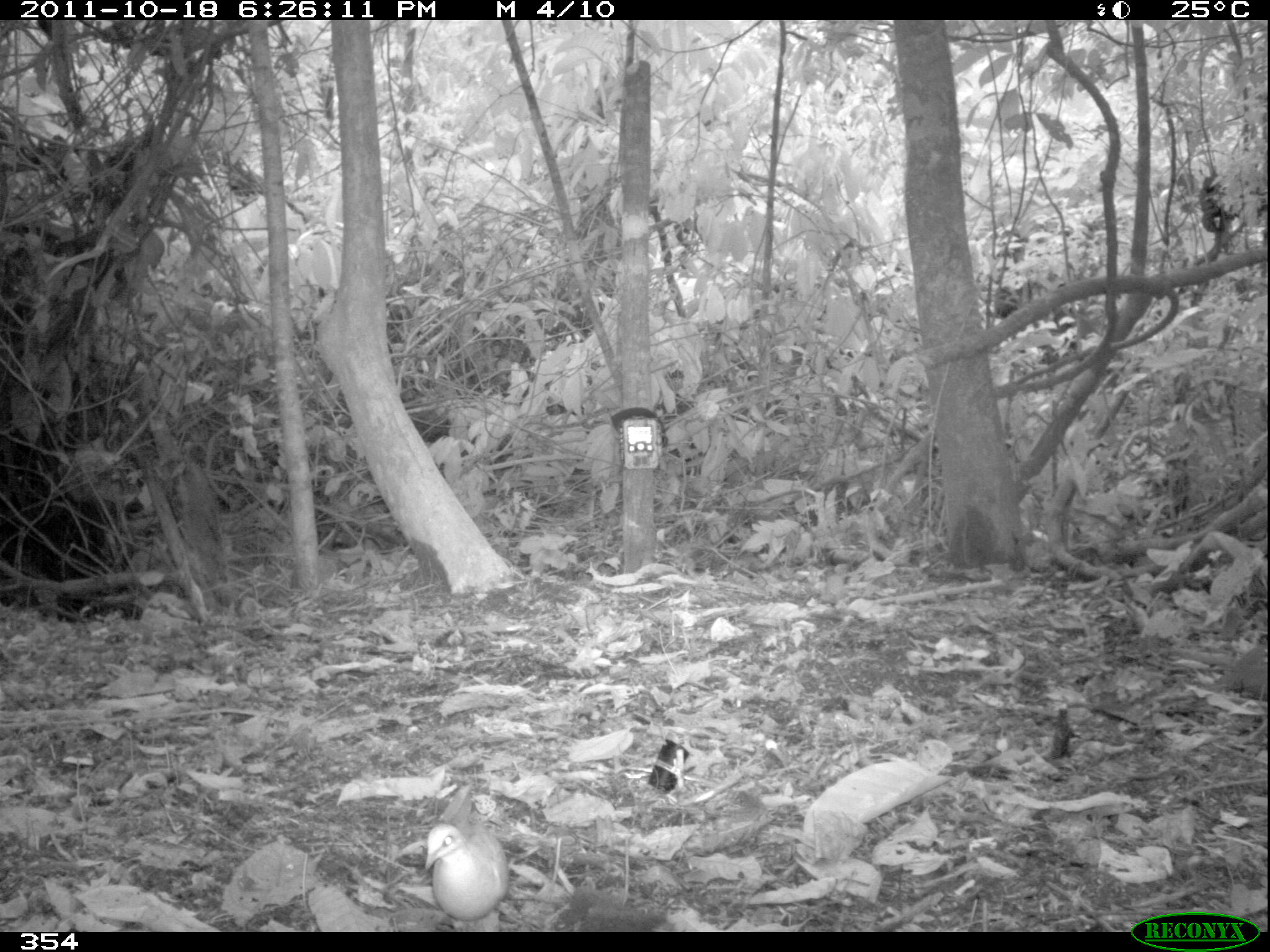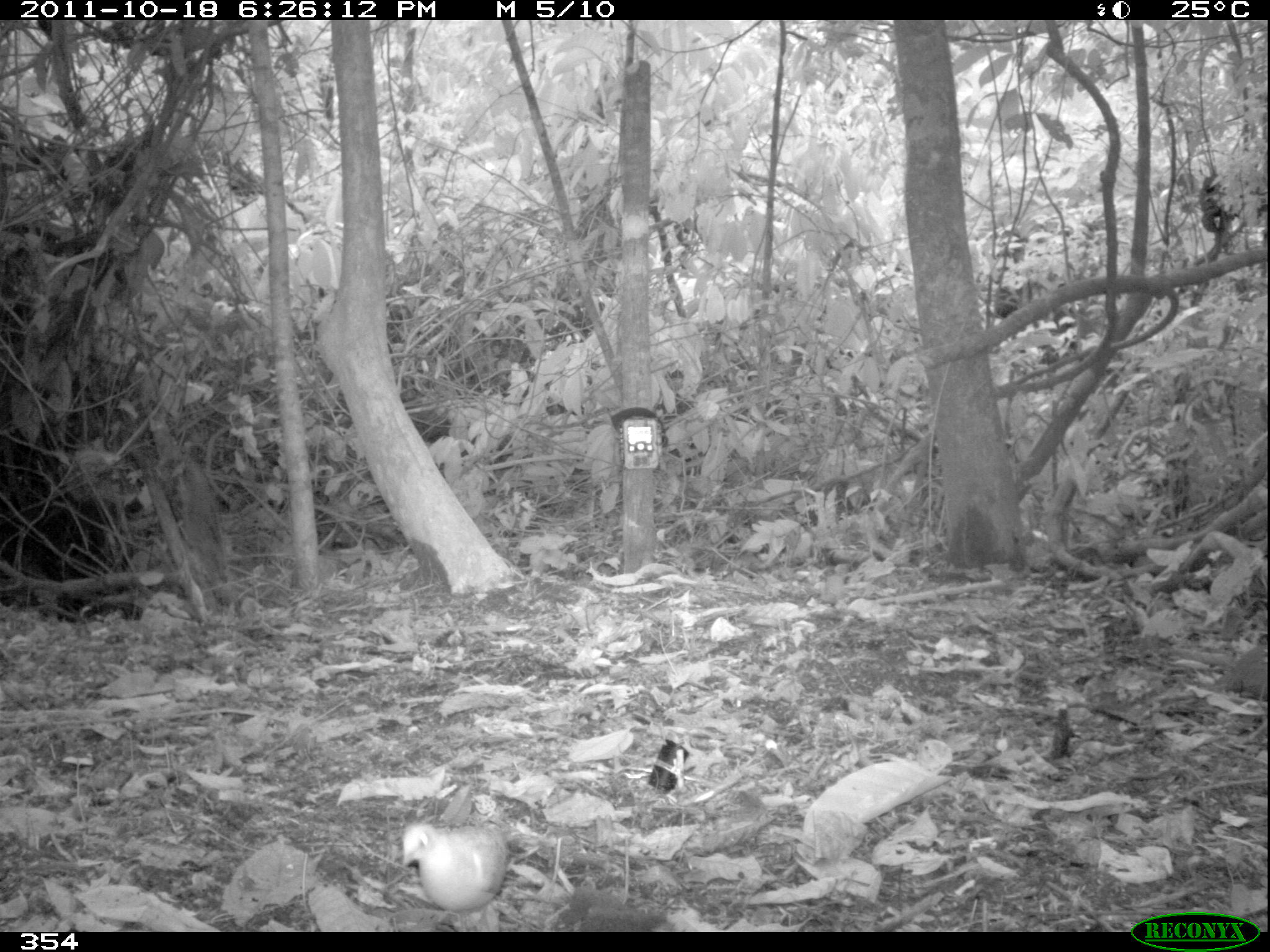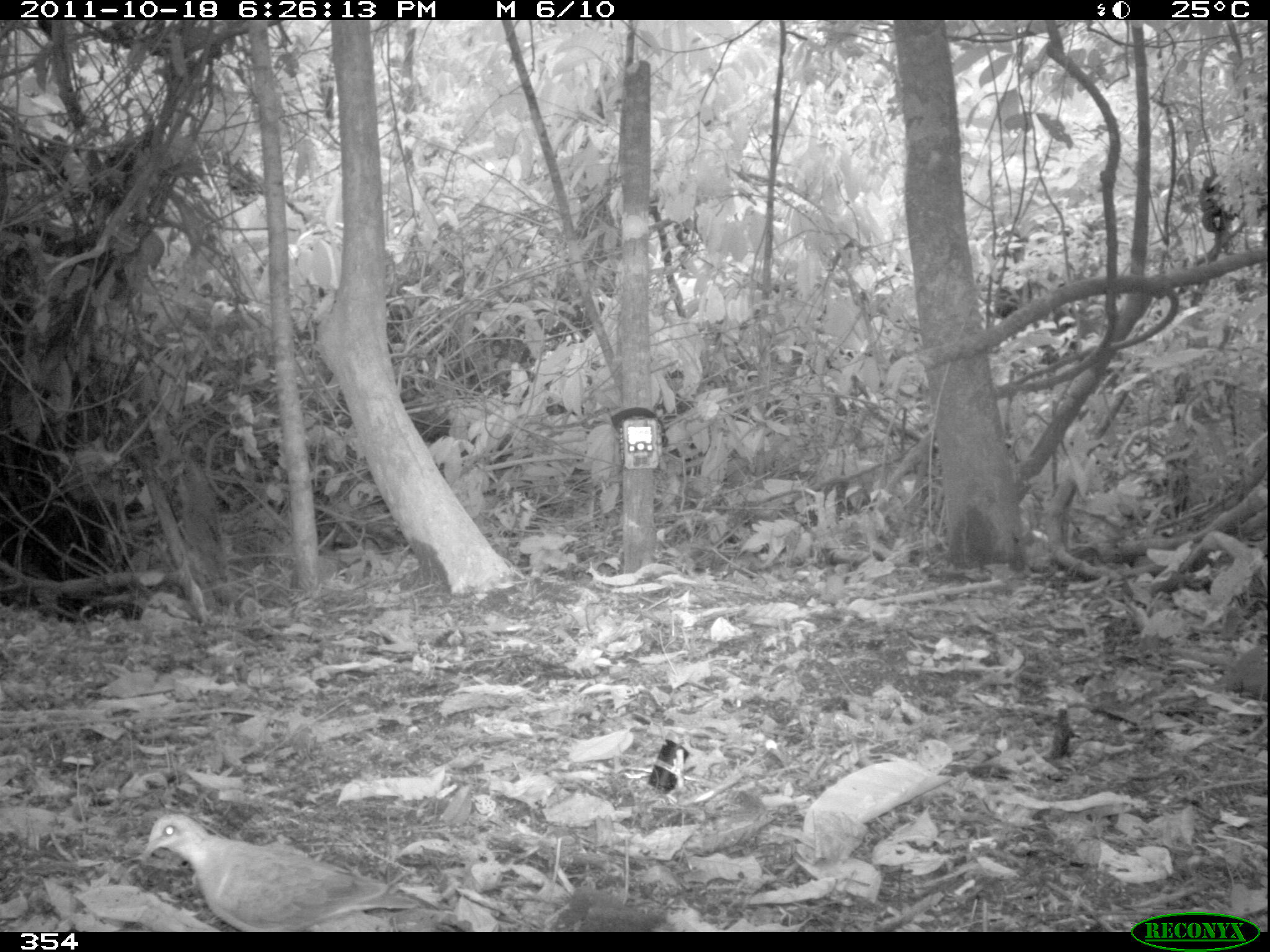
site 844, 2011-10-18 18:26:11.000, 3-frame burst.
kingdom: Animalia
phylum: Chordata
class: Aves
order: Columbiformes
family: Columbidae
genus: Geotrygon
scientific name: Geotrygon montana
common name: ruddy quail-dove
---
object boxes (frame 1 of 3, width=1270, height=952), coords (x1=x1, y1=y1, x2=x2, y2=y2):
geotrygon montana: (x1=423, y1=817, x2=509, y2=932)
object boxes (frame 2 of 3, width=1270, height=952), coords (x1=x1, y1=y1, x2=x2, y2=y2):
geotrygon montana: (x1=400, y1=820, x2=522, y2=932)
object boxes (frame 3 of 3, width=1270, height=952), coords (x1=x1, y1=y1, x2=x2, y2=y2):
geotrygon montana: (x1=141, y1=812, x2=419, y2=932)